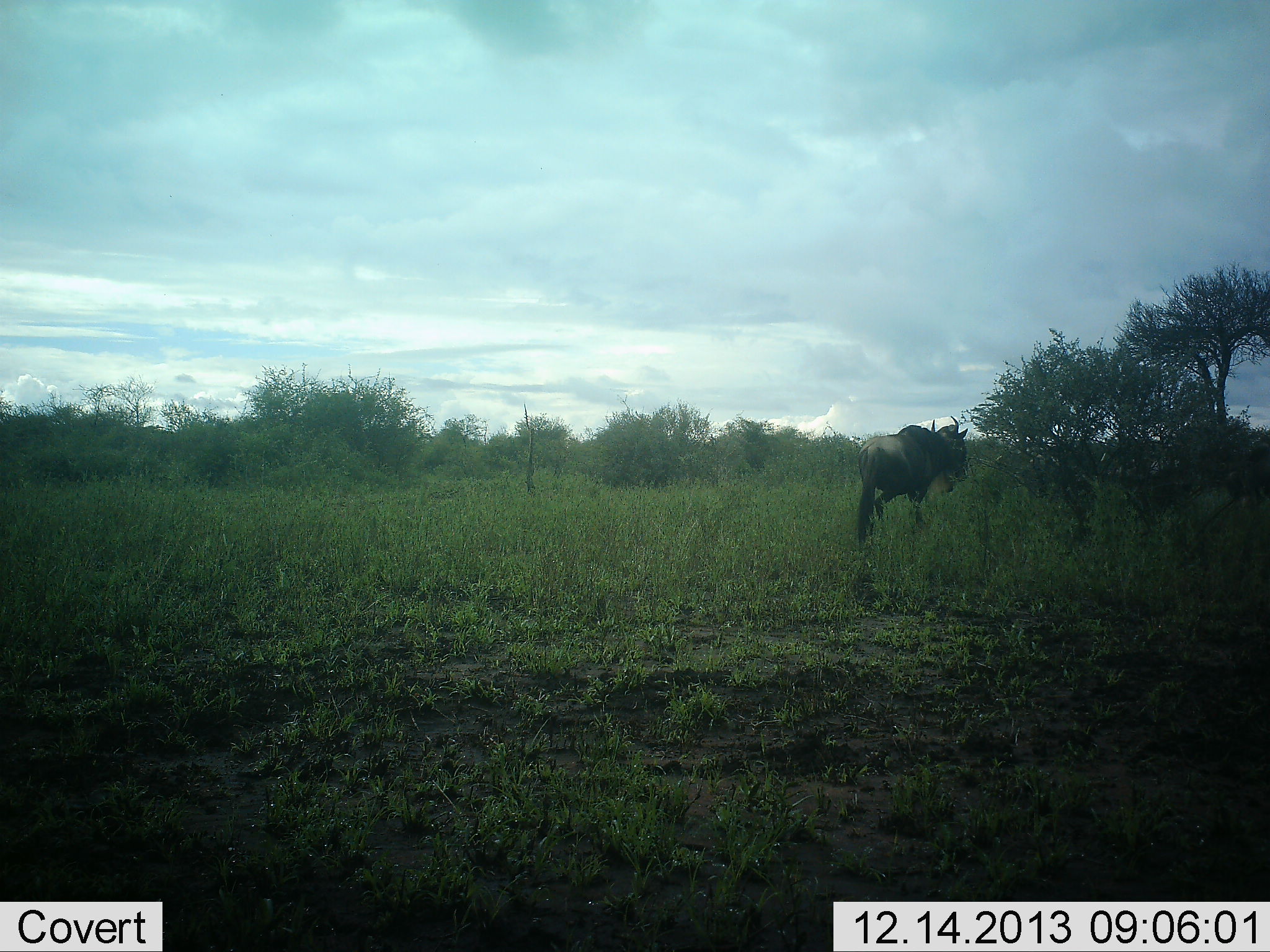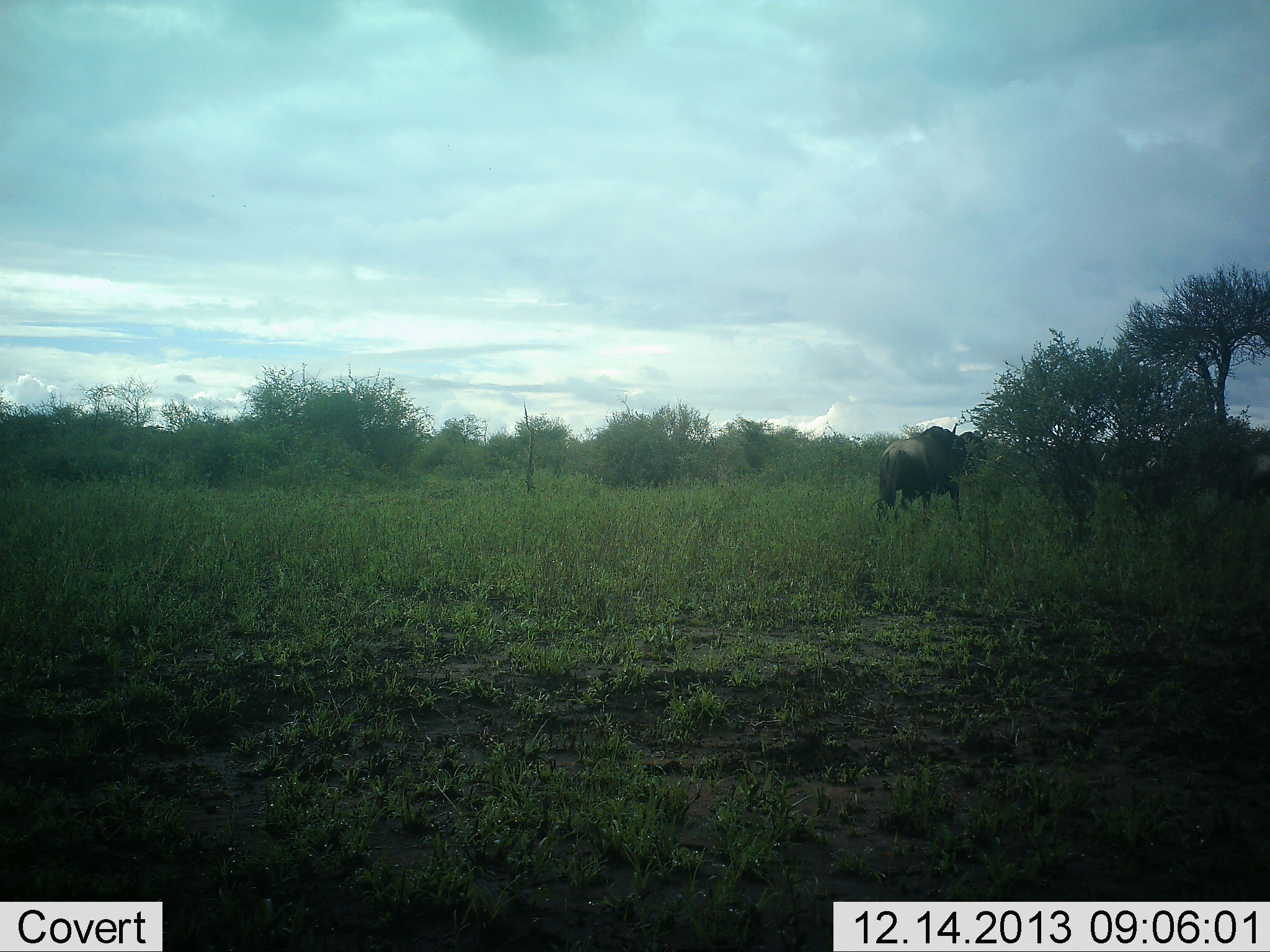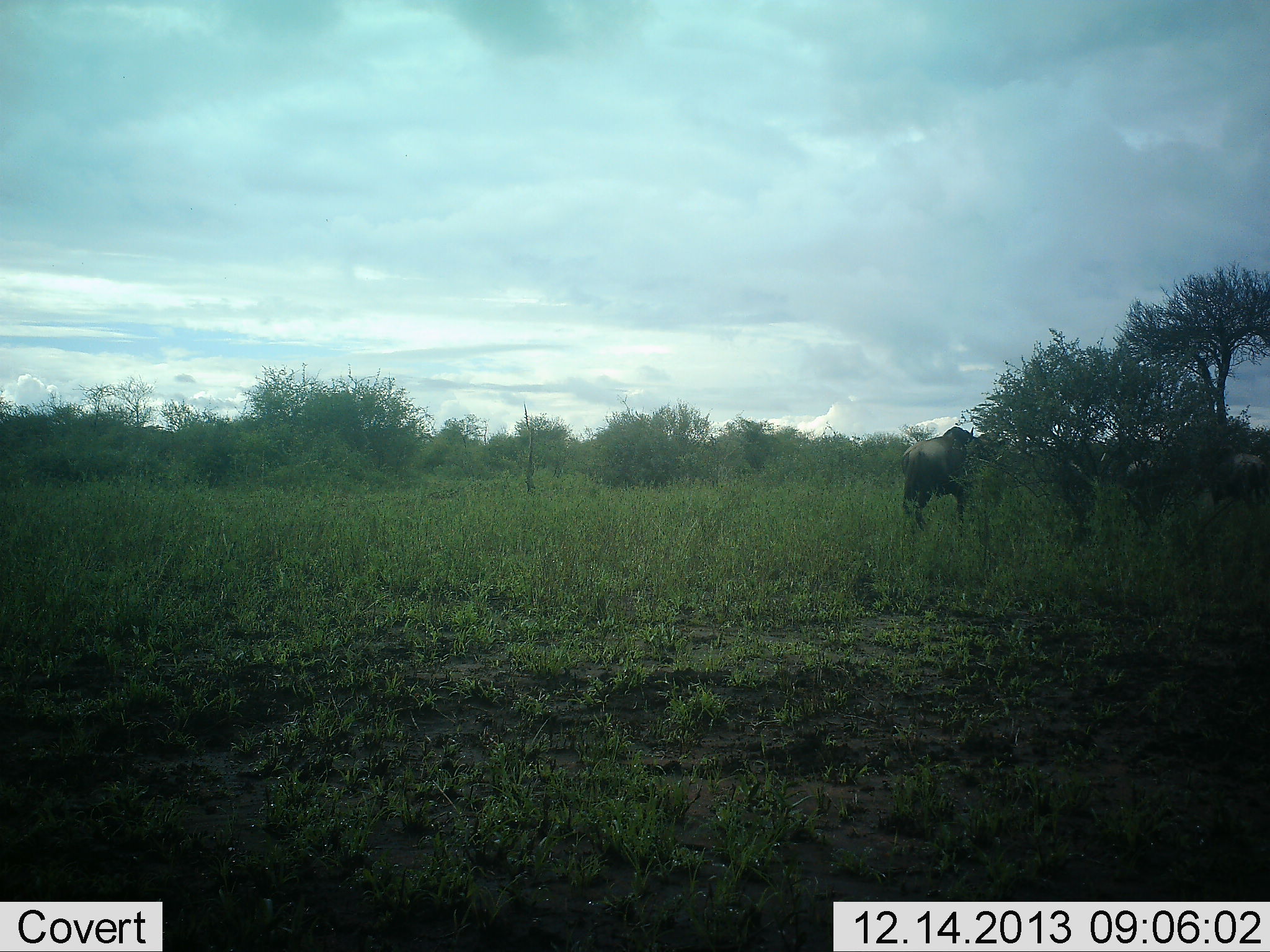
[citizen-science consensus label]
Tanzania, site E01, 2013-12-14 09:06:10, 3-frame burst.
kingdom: Animalia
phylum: Chordata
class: Mammalia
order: Artiodactyla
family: Bovidae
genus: Connochaetes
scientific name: Connochaetes taurinus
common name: blue wildebeest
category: wildebeest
Wildebeest (blue wildebeest) (Connochaetes taurinus), count 3. Behavior (volunteer vote fractions): standing 10%, resting 2%, moving 94%, interacting 4%. Young present (vote fraction): 0%. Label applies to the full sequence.